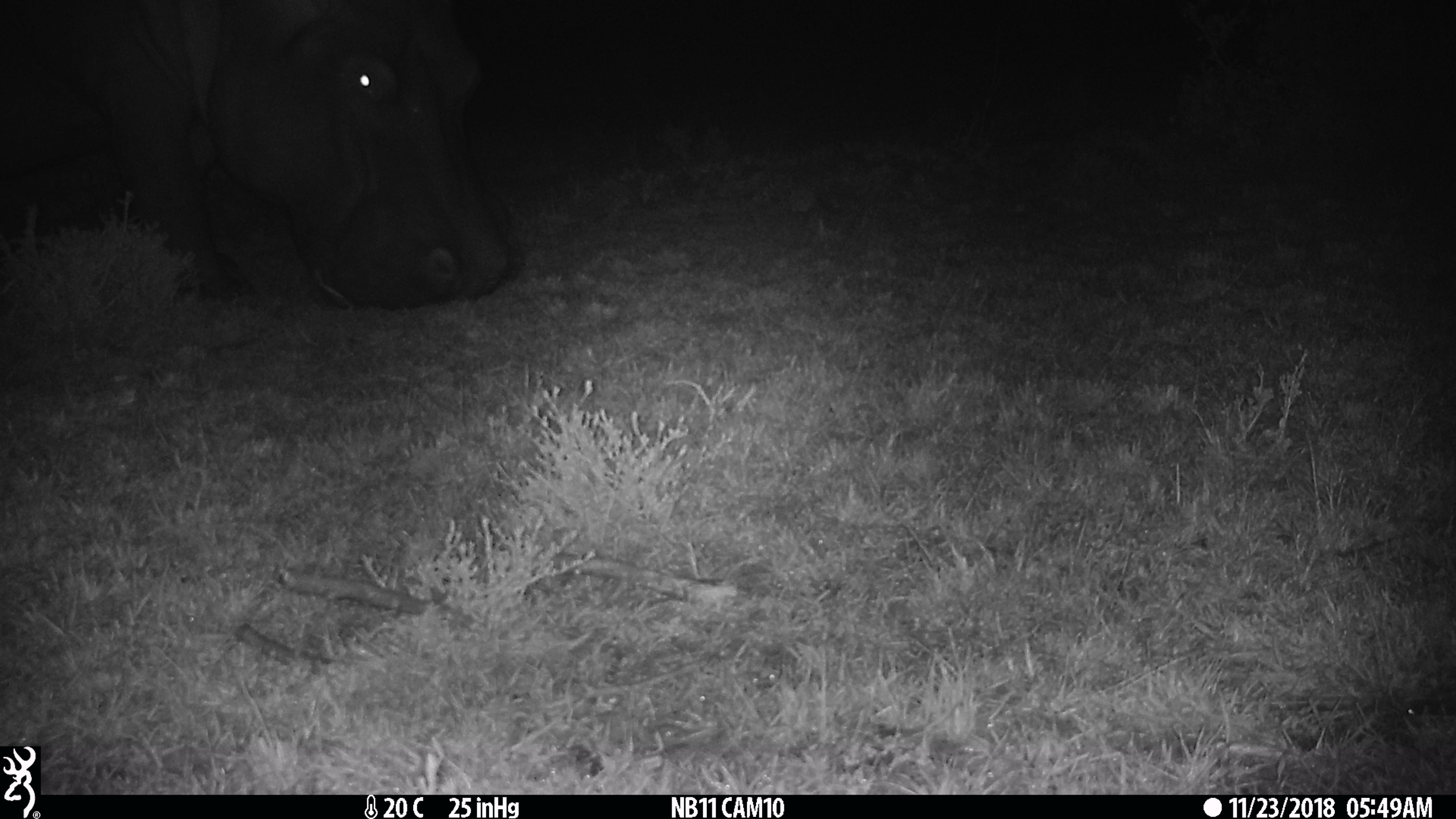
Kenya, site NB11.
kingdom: Animalia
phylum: Chordata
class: Mammalia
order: Artiodactyla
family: Hippopotamidae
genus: Hippopotamus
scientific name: Hippopotamus amphibius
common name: hippopotamus